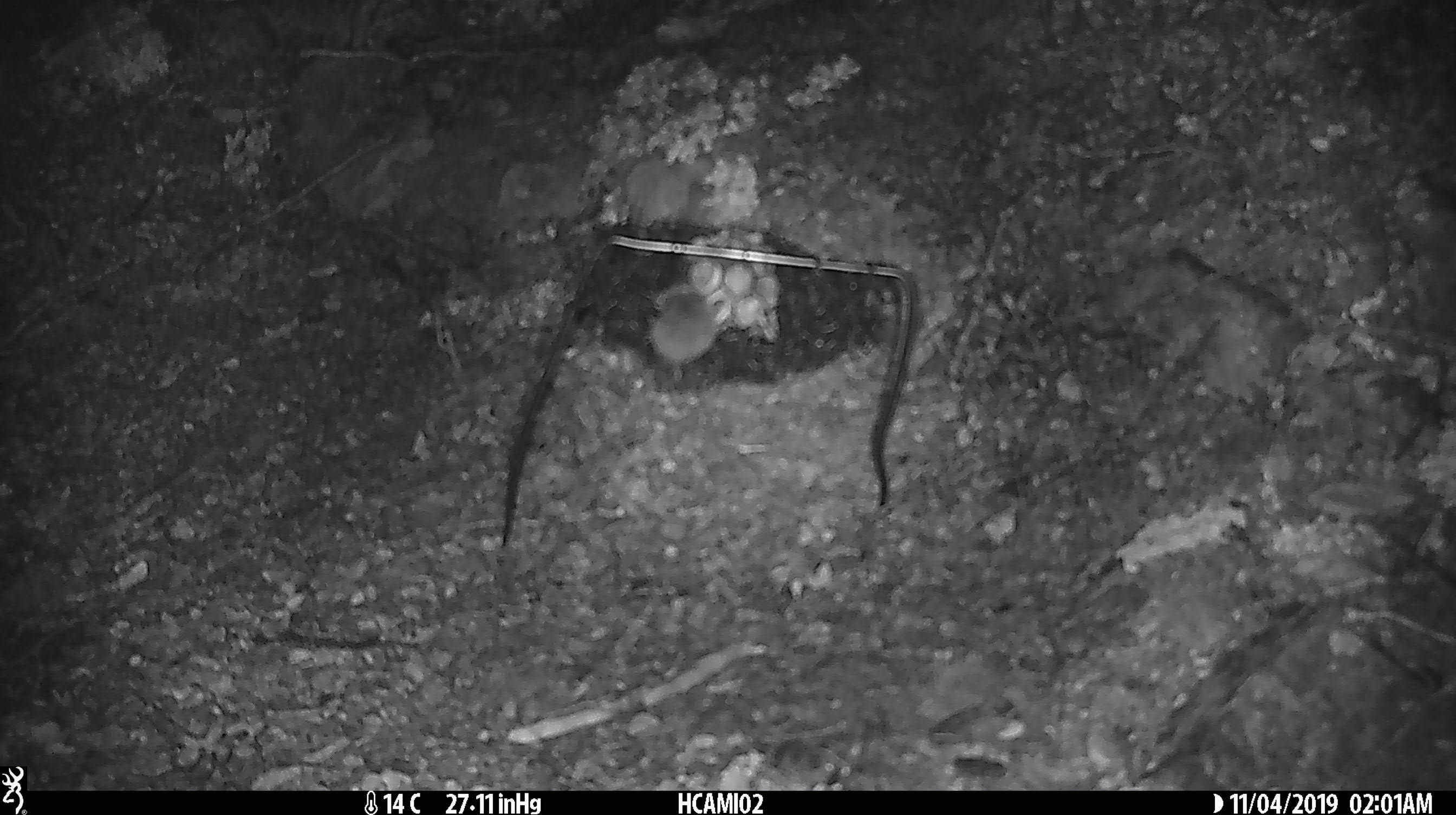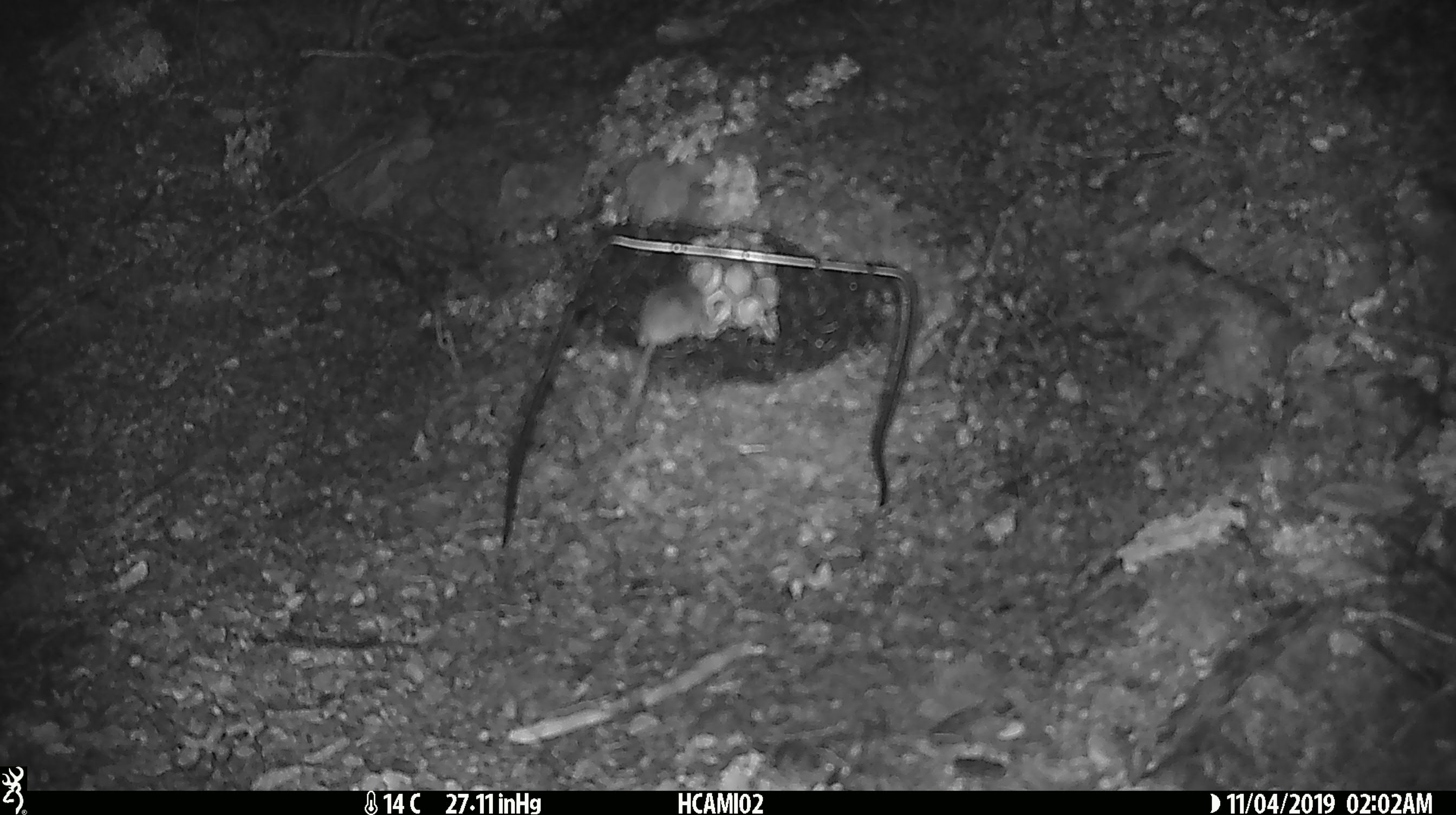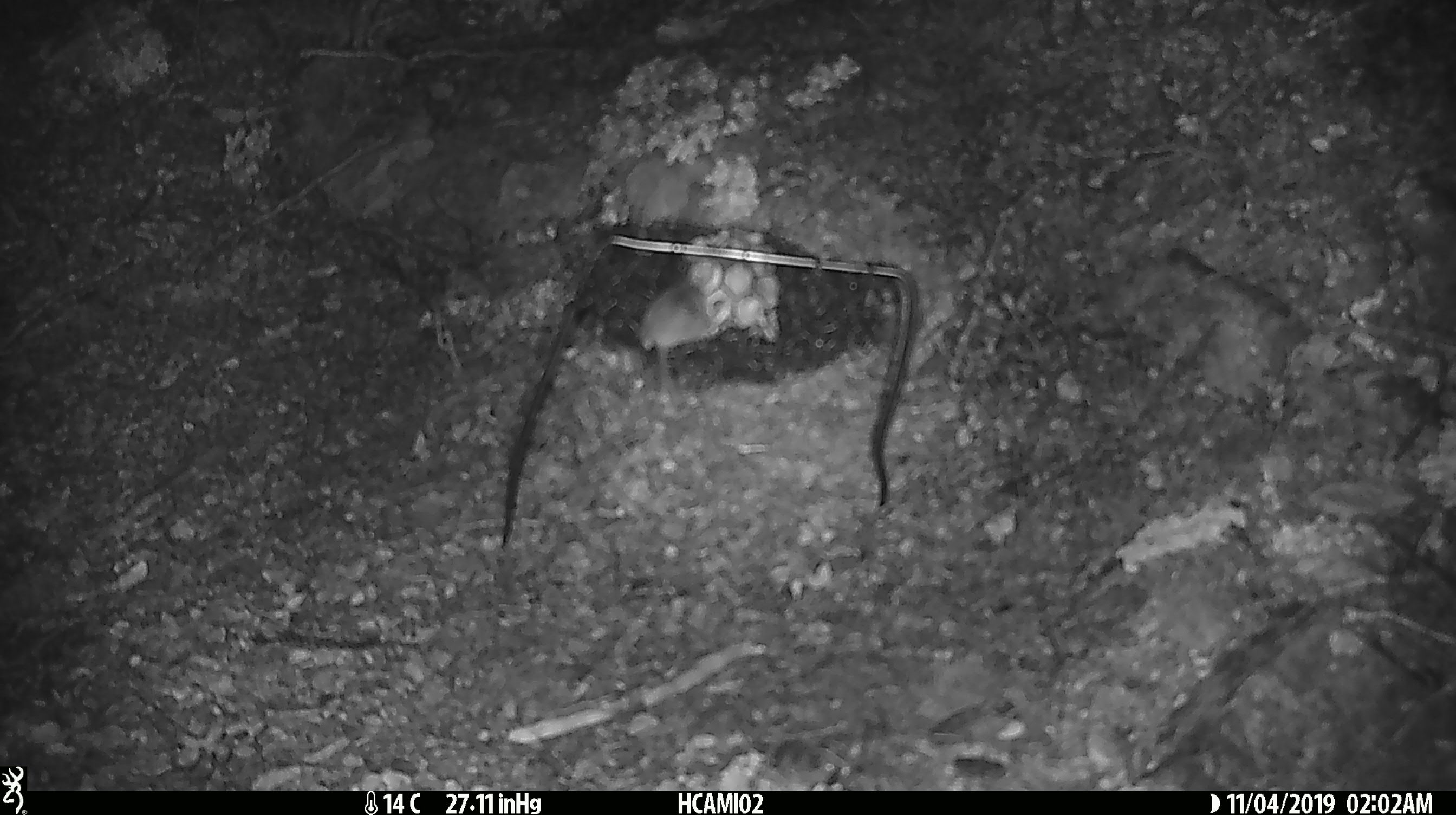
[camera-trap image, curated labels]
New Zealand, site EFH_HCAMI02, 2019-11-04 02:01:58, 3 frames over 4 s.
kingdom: Animalia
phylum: Chordata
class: Mammalia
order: Rodentia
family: Muridae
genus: Mus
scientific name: Mus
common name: mouse